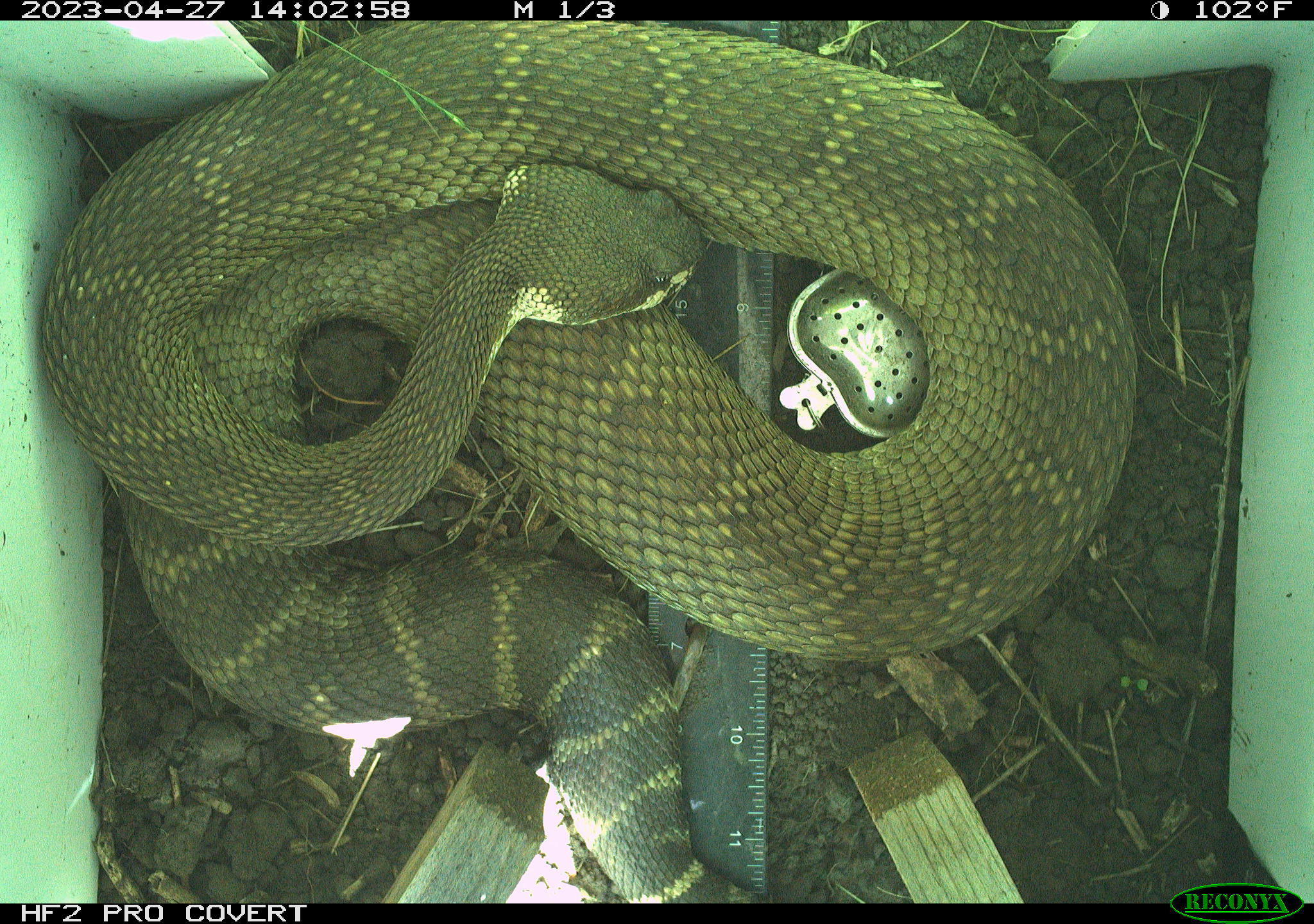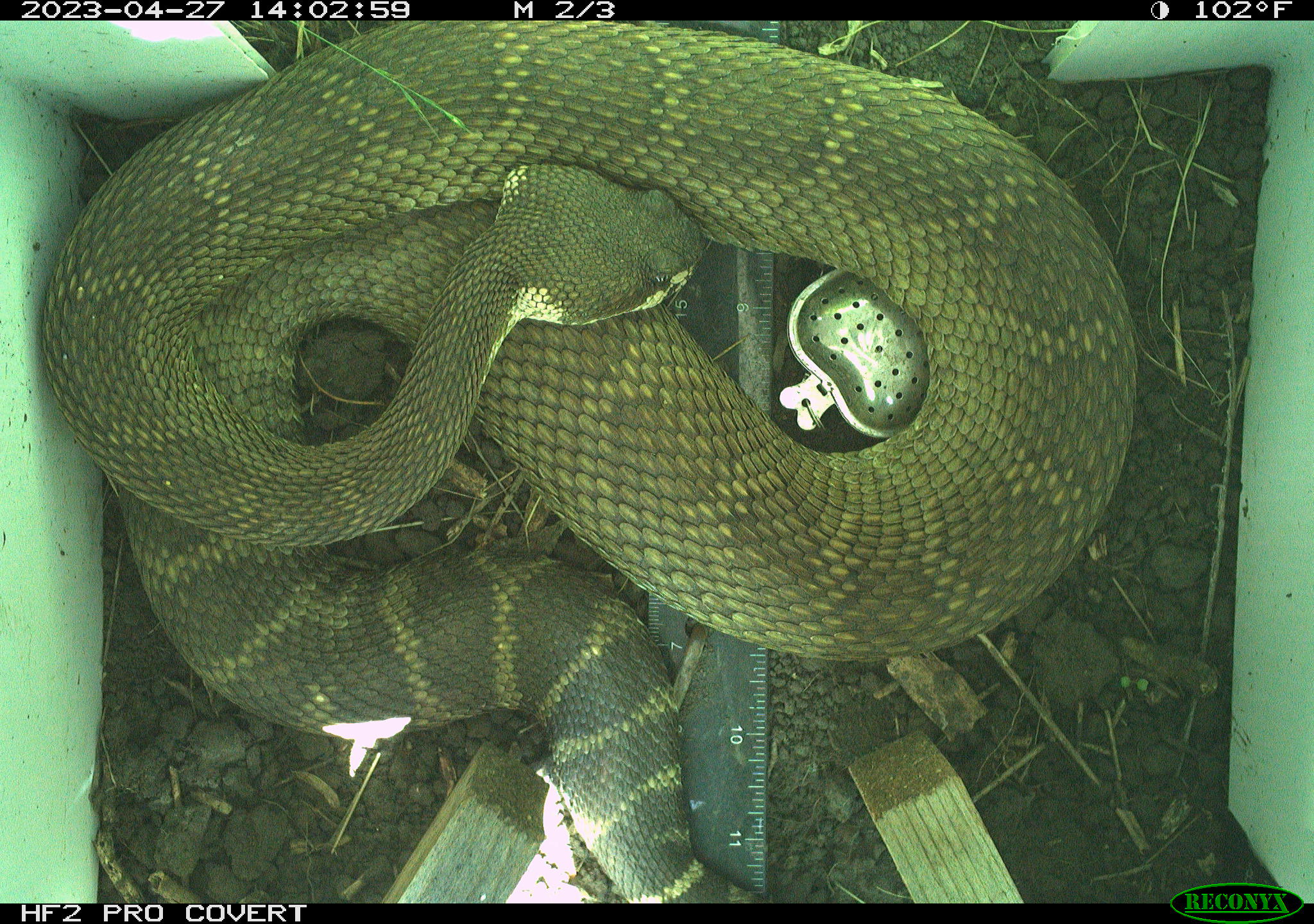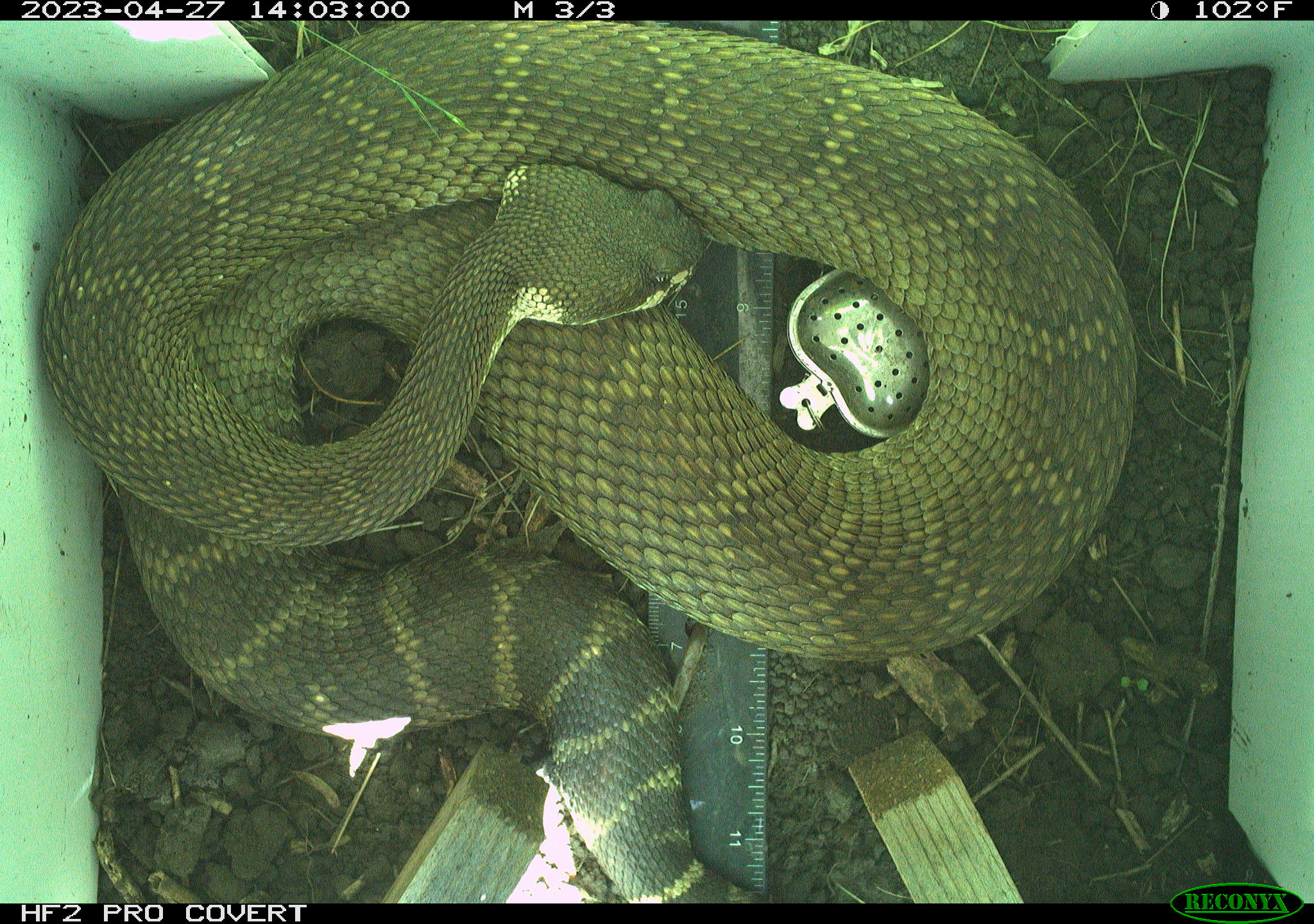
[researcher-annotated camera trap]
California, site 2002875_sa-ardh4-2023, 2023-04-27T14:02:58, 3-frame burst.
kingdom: Animalia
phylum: Chordata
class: Reptilia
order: Squamata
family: Viperidae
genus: Crotalus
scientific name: Crotalus oreganus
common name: western rattlesnake